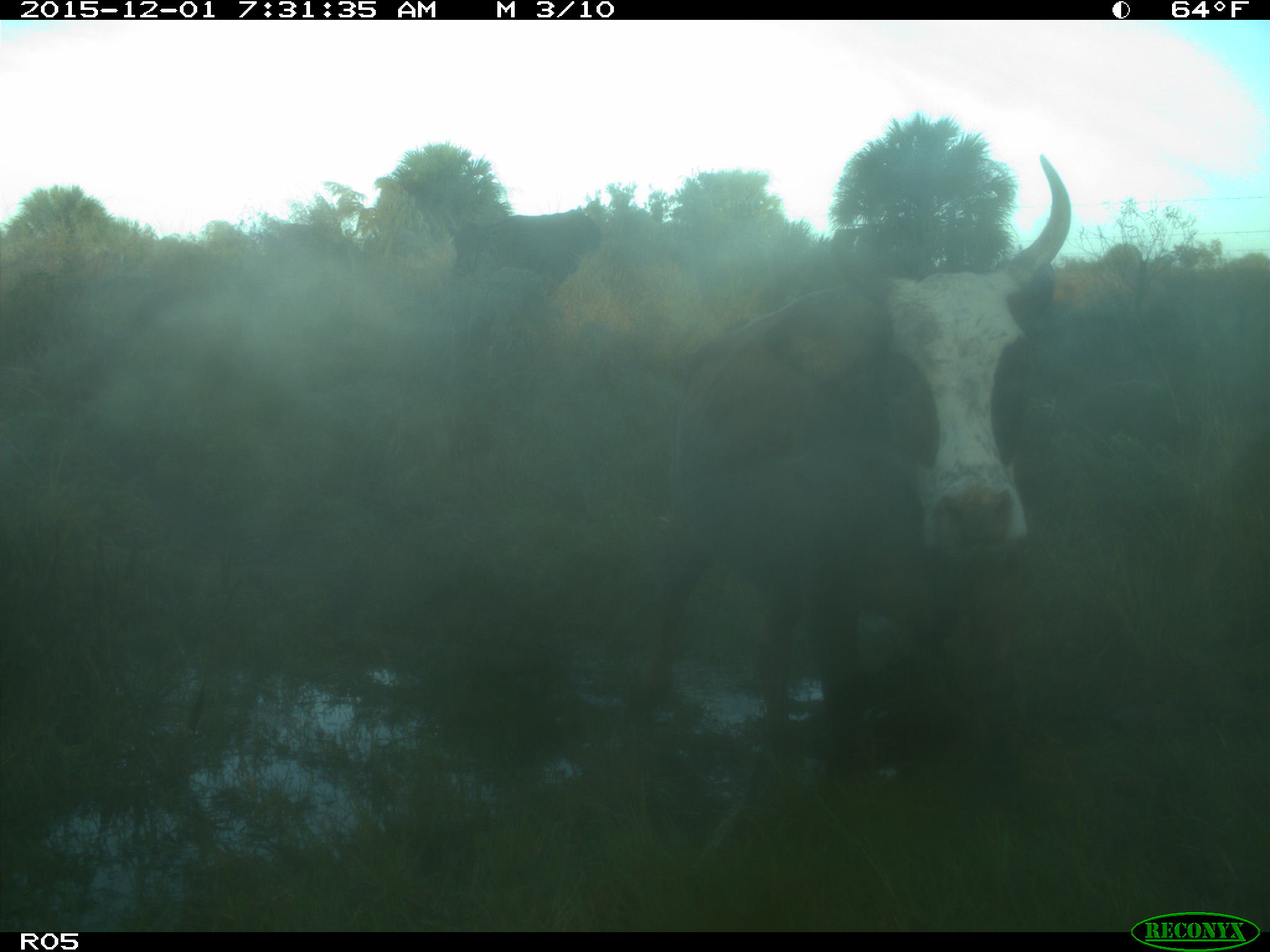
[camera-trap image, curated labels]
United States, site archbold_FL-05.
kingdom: Animalia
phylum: Chordata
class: Mammalia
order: Artiodactyla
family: Bovidae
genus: Bos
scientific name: Bos taurus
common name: domestic cow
Bos taurus (domestic cow).